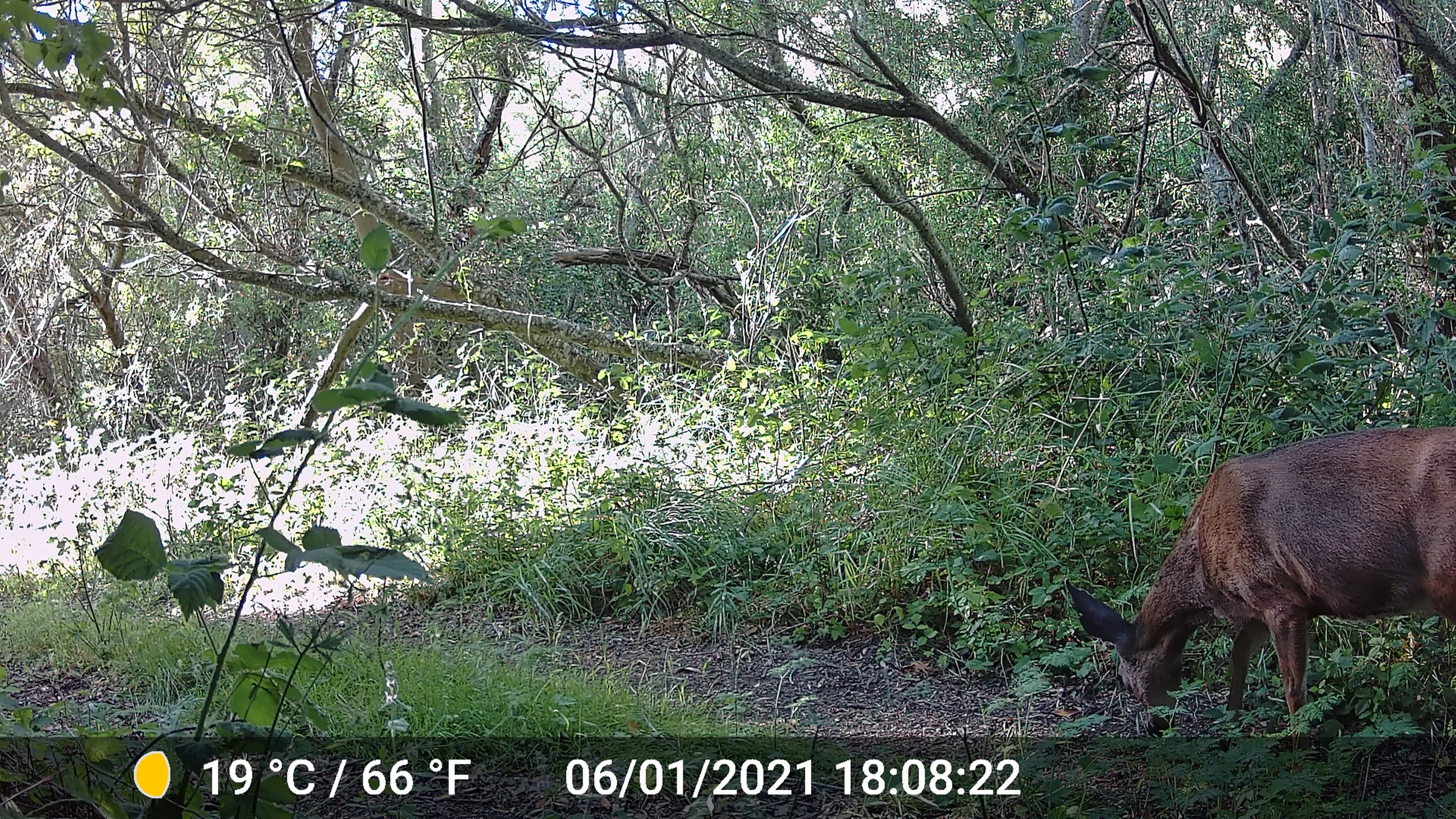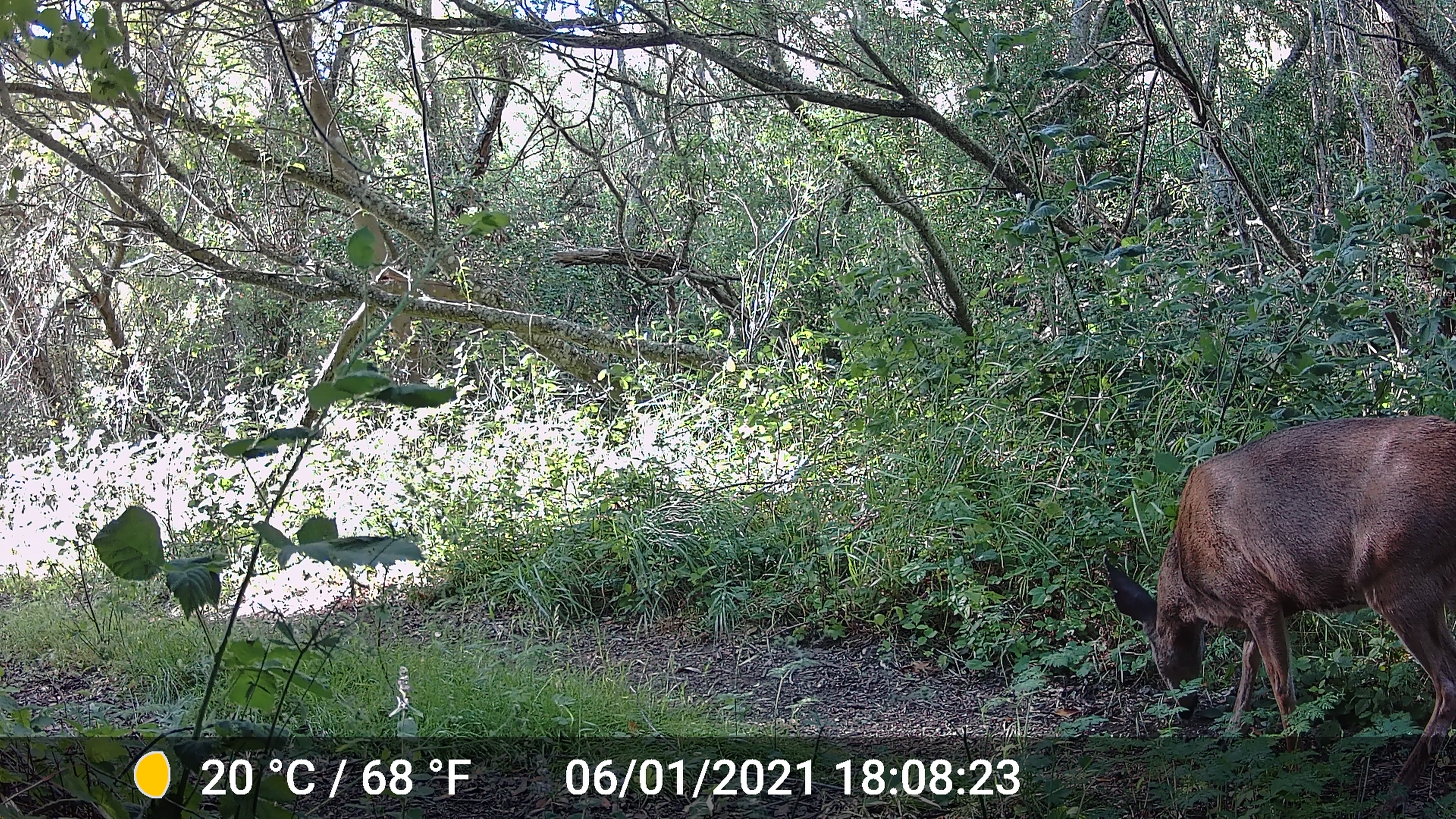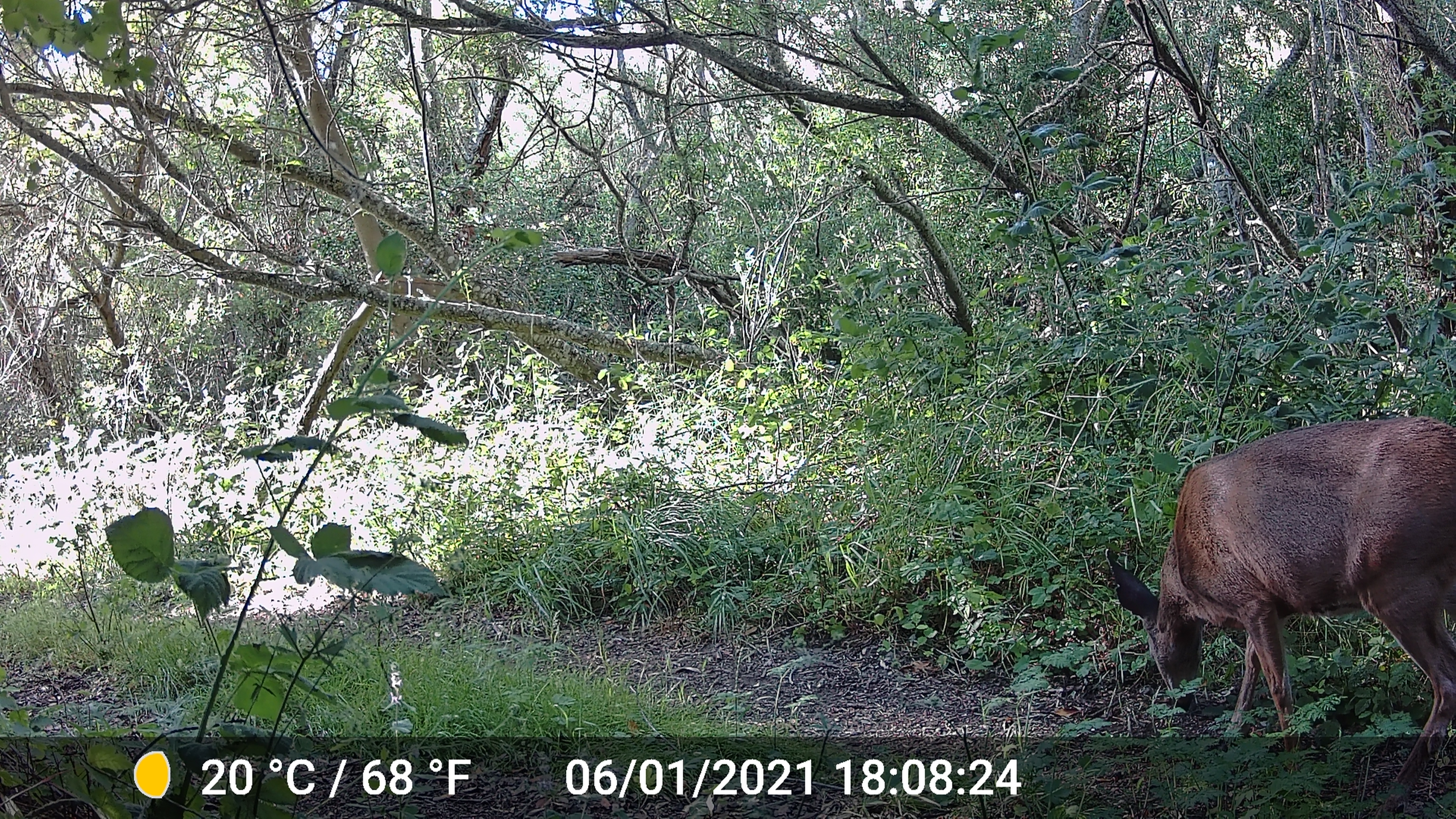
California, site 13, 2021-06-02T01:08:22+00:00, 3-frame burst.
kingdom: Animalia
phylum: Chordata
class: Mammalia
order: Artiodactyla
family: Cervidae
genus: Odocoileus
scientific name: Odocoileus hemionus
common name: mule deer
Mule deer (Odocoileus hemionus).